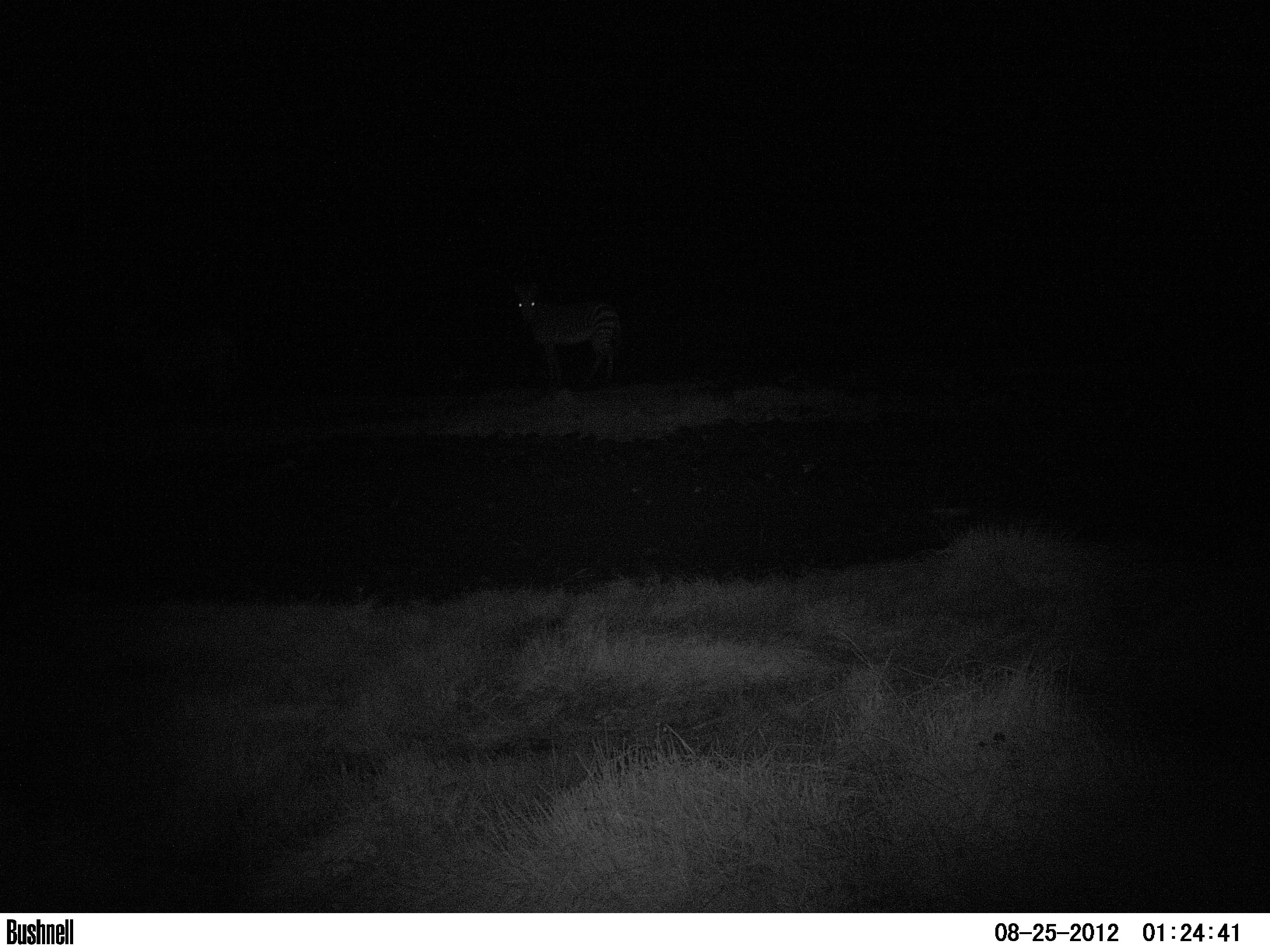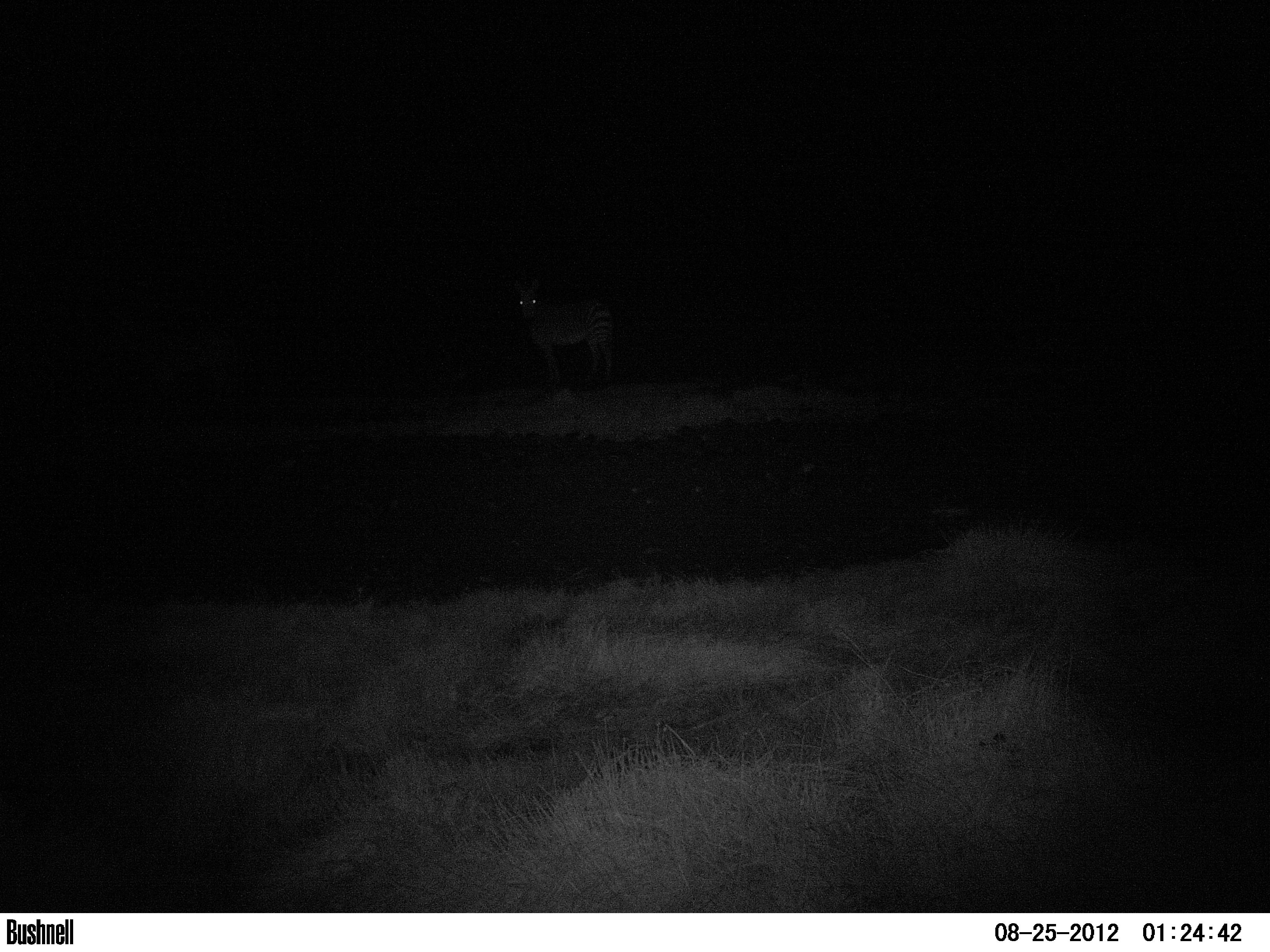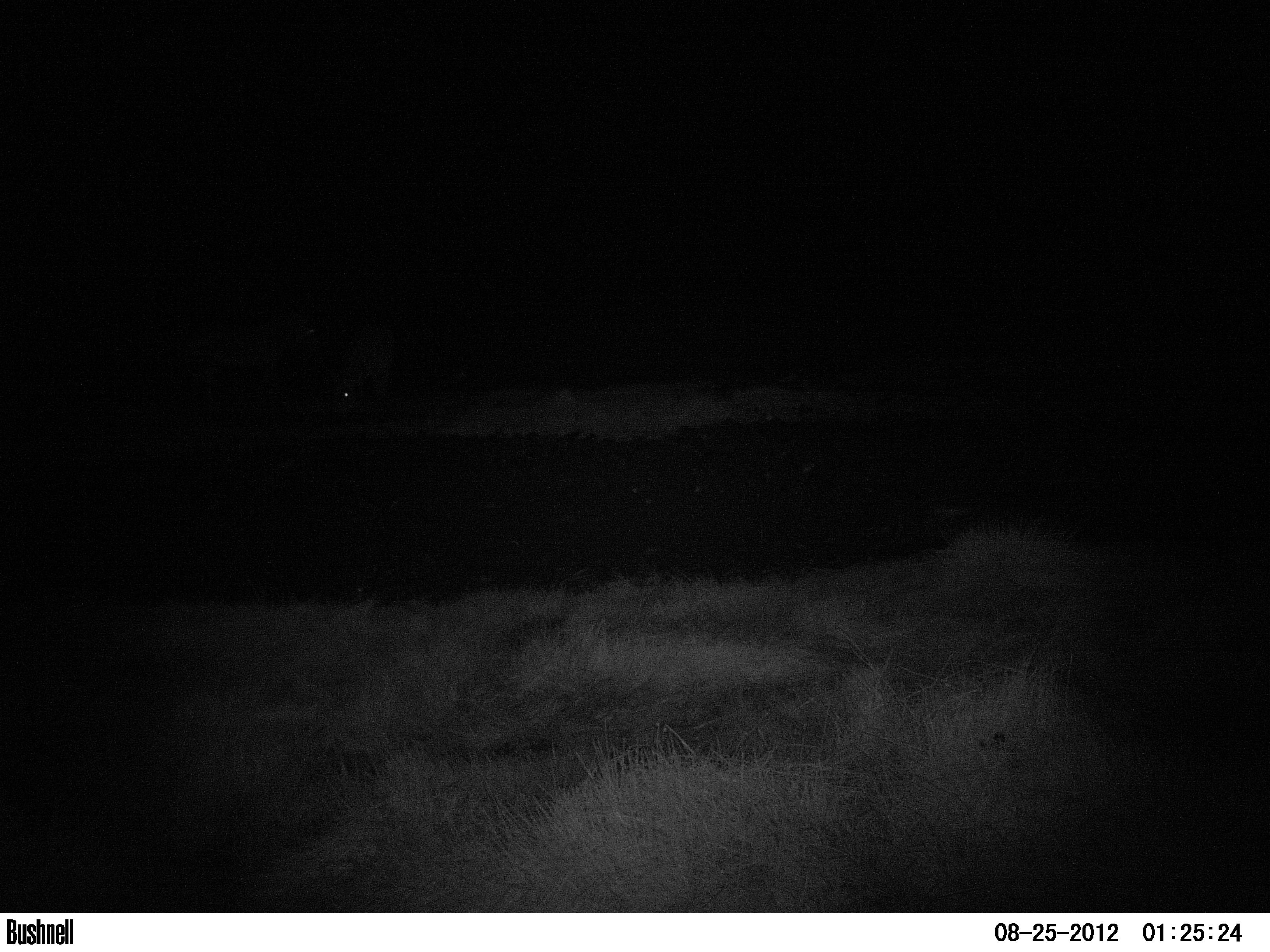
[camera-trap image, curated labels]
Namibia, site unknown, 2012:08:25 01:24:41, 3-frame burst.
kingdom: Animalia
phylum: Chordata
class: Mammalia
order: Perissodactyla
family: Equidae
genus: Equus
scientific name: Equus zebra hartmannae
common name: hartmann's mountain zebra